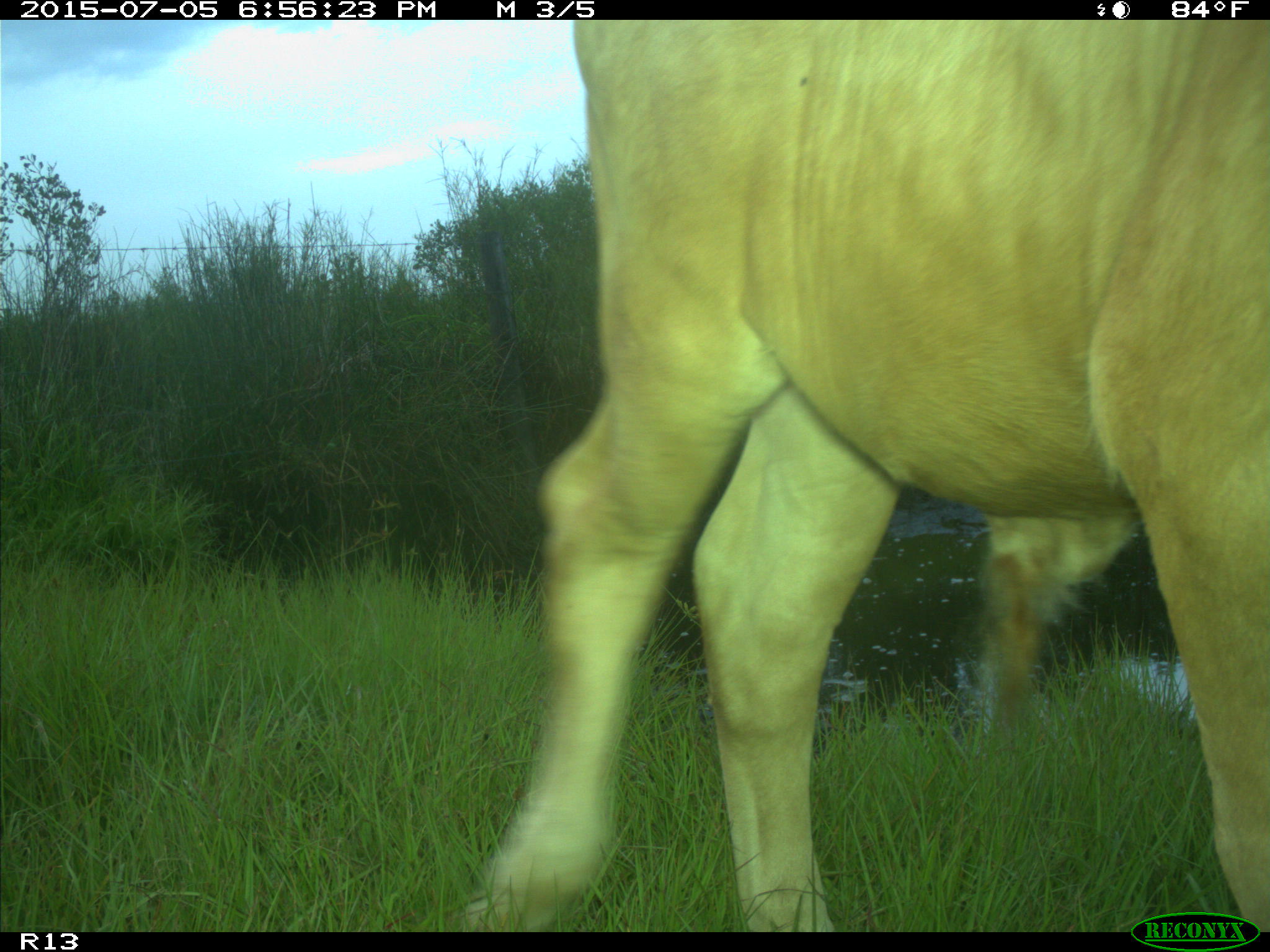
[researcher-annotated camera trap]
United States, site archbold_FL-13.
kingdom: Animalia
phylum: Chordata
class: Mammalia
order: Artiodactyla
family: Bovidae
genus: Bos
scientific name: Bos taurus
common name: domestic cow